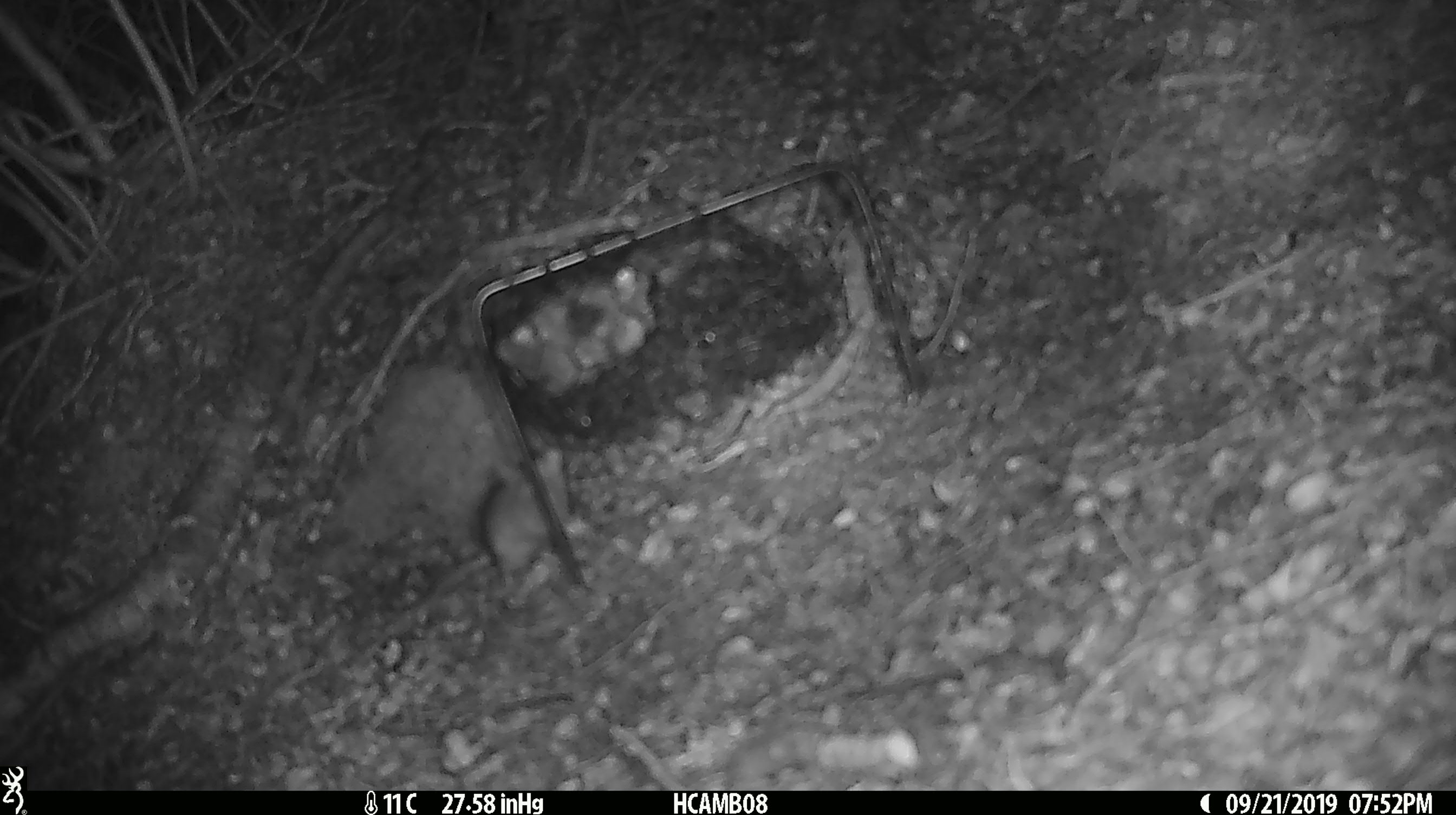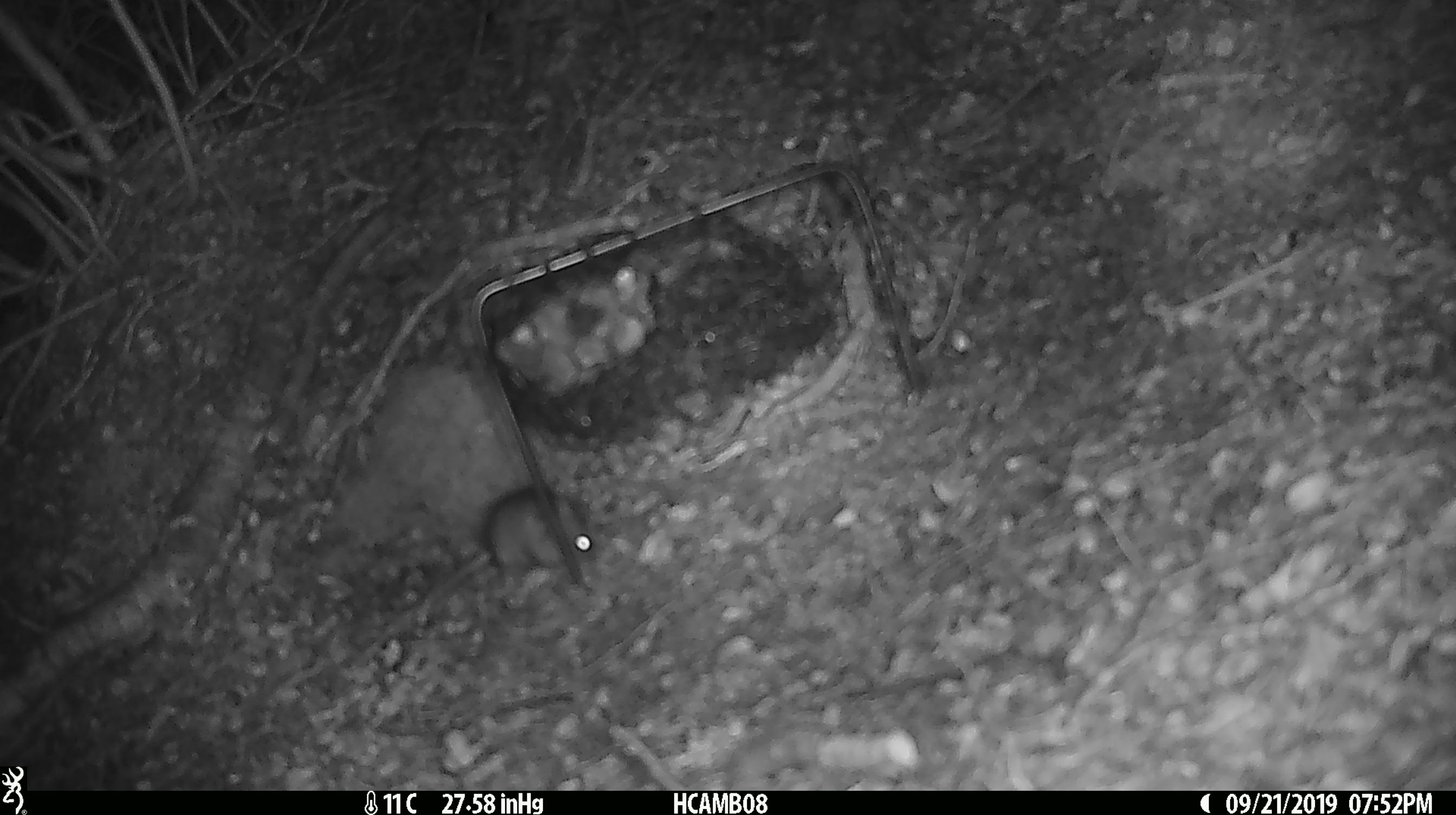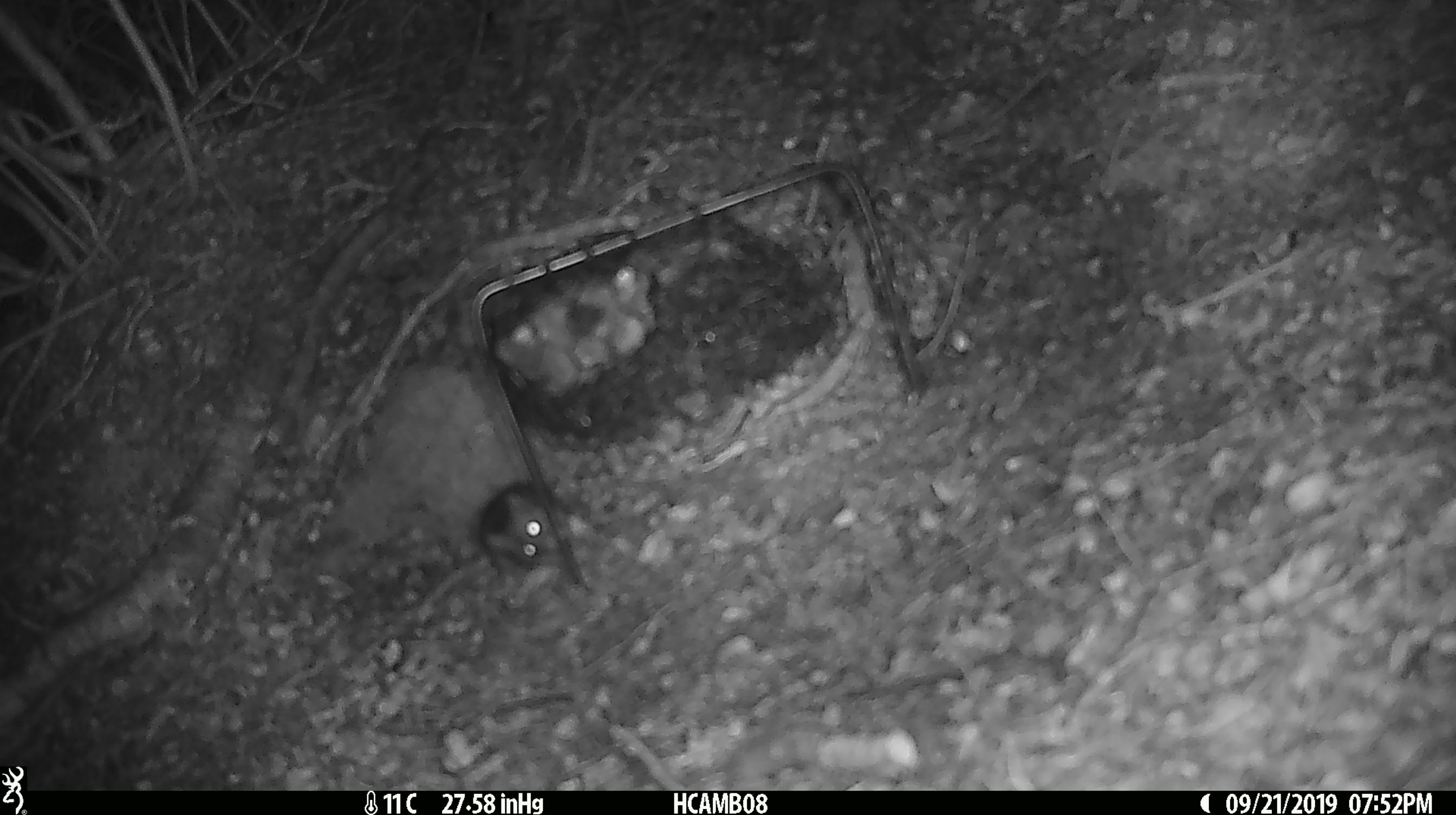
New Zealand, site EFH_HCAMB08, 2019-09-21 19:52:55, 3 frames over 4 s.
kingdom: Animalia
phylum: Chordata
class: Mammalia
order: Rodentia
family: Muridae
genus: Mus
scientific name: Mus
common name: mouse